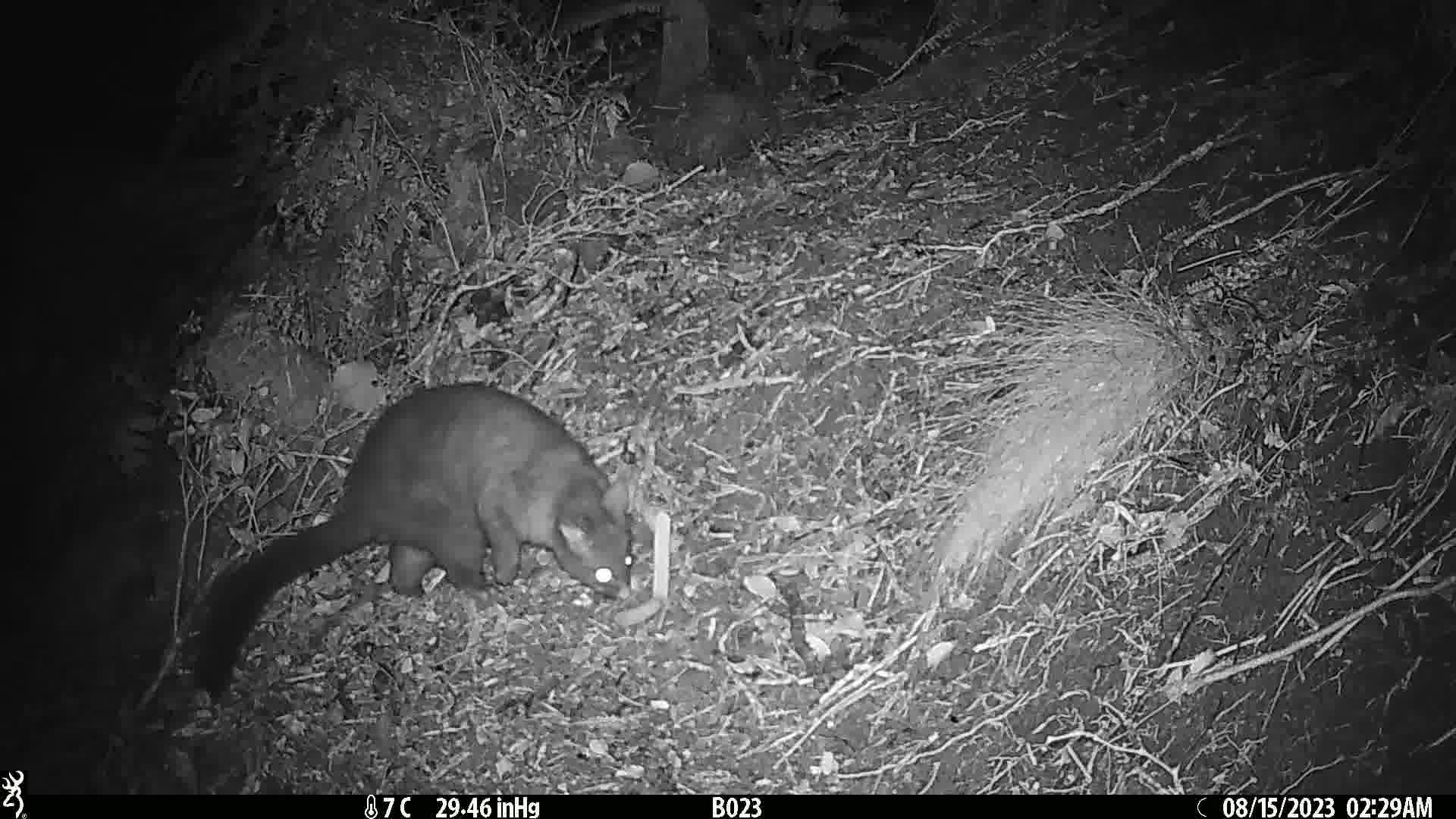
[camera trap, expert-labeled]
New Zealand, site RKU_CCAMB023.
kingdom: Animalia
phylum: Chordata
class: Mammalia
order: Diprotodontia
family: Phalangeridae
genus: Trichosurus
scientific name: Trichosurus vulpecula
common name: common brushtail possum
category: possum